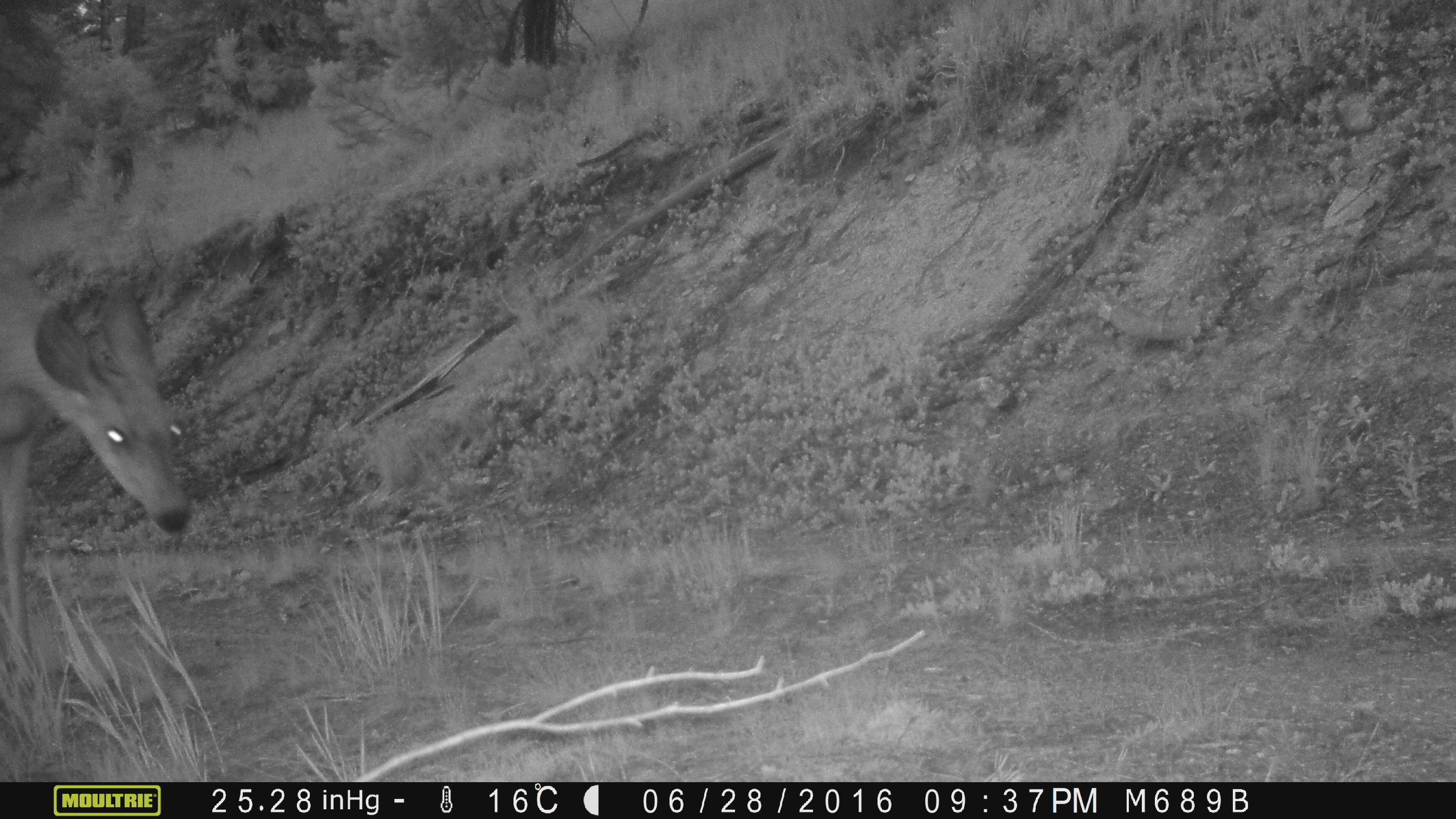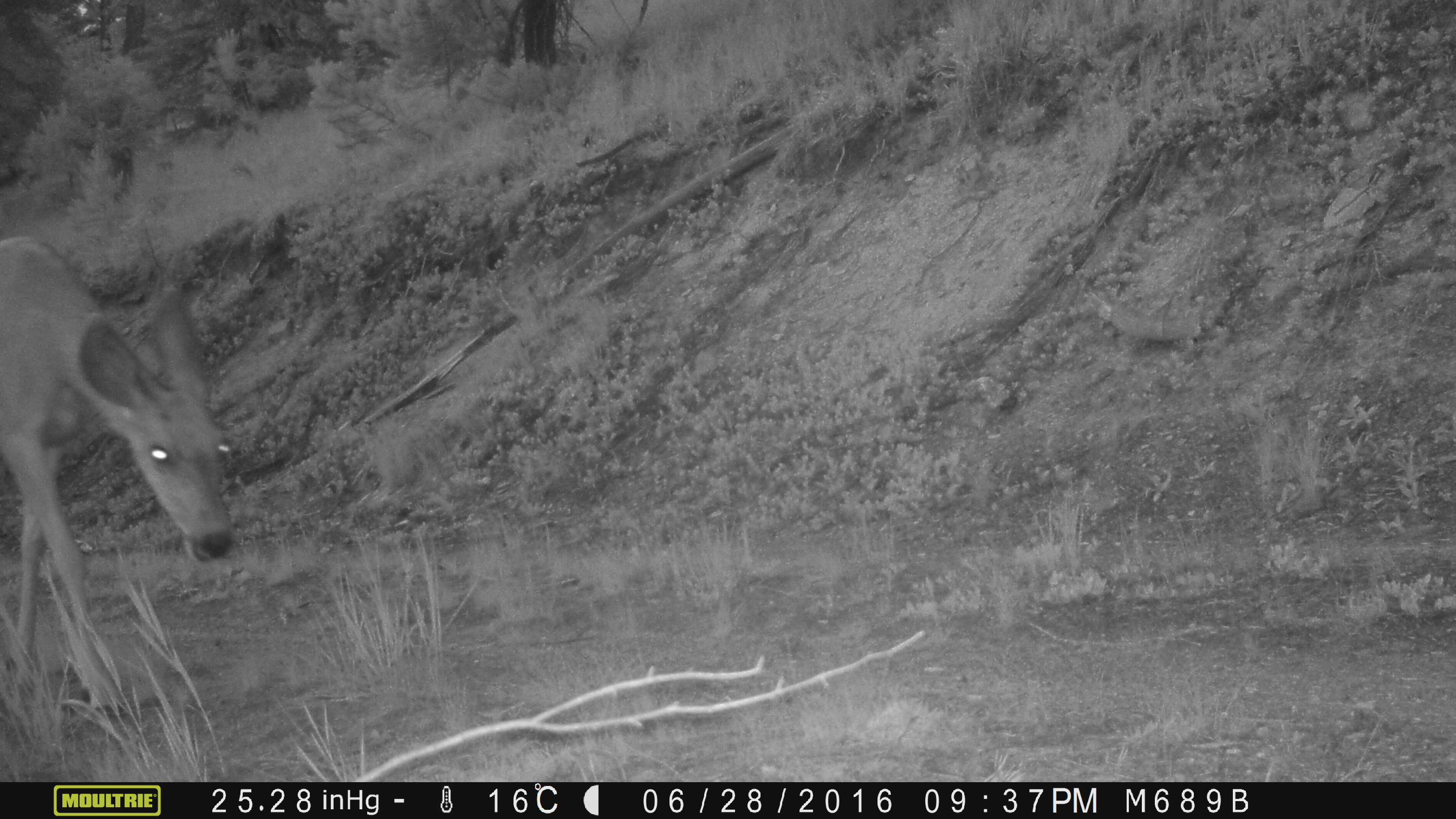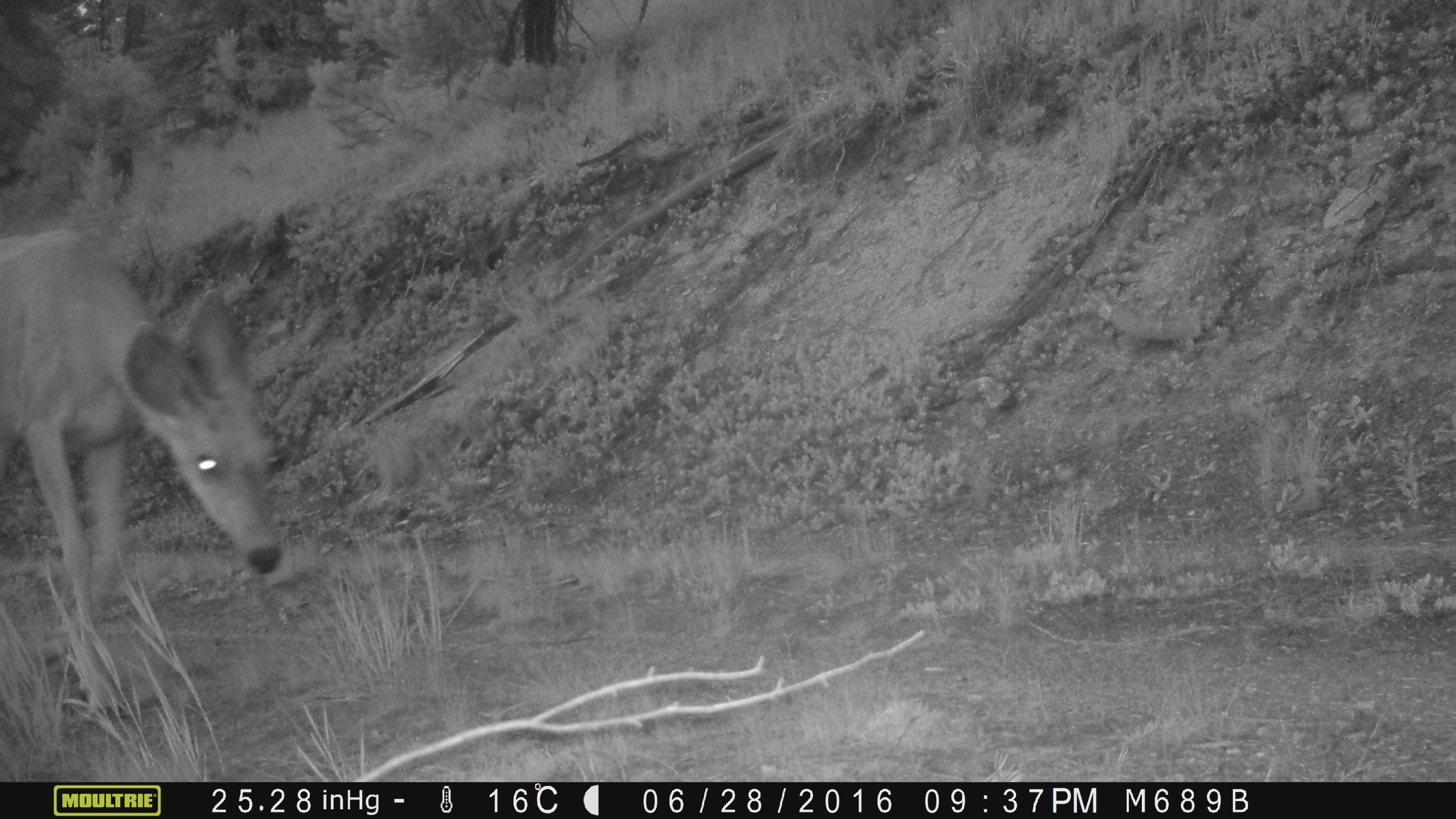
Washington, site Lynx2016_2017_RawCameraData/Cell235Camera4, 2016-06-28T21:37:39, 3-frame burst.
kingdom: Animalia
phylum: Chordata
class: Mammalia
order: Artiodactyla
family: Cervidae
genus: Odocoileus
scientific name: Odocoileus hemionus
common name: mule deer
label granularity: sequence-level